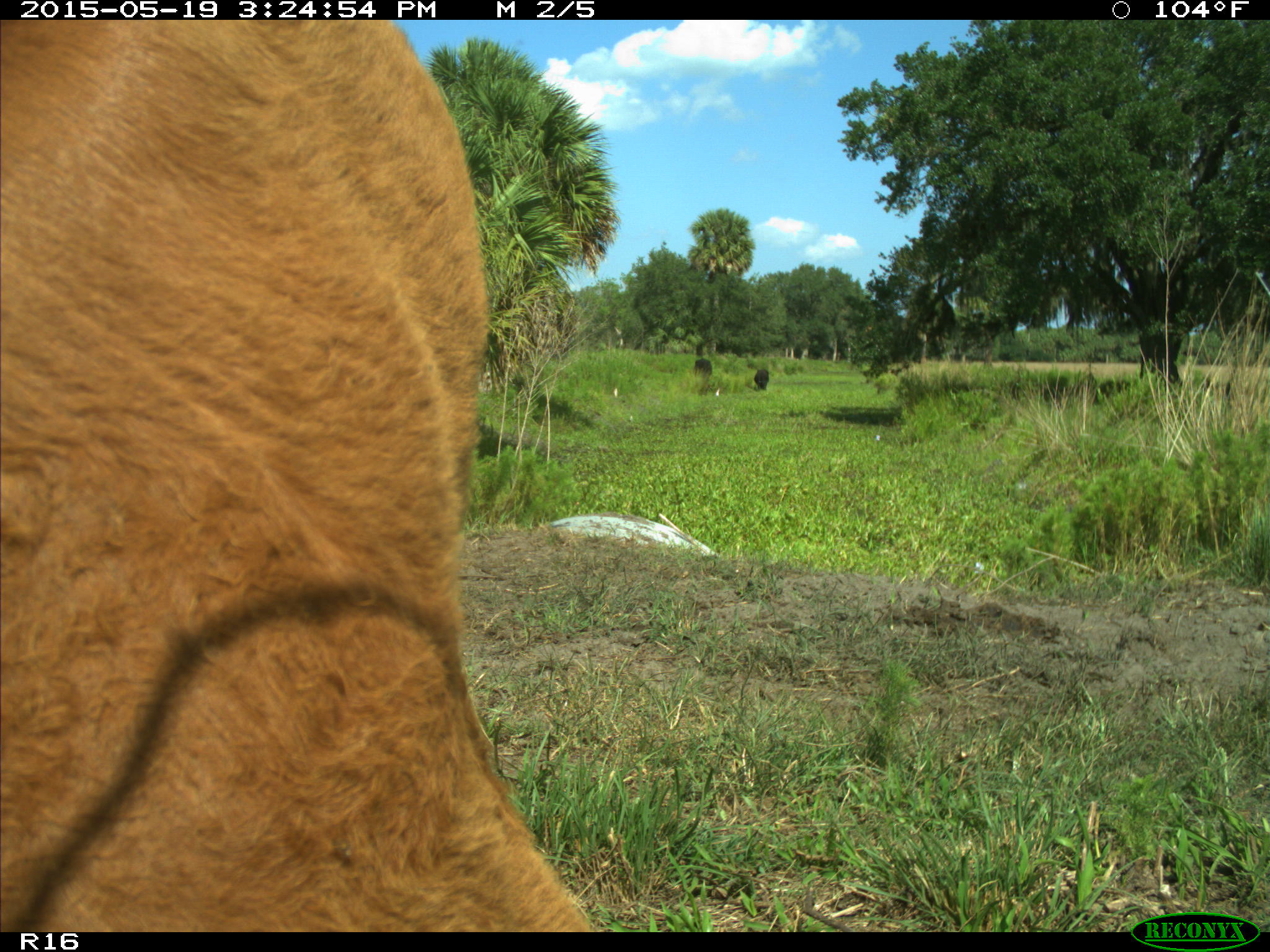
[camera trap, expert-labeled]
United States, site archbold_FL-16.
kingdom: Animalia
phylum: Chordata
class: Mammalia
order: Artiodactyla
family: Bovidae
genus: Bos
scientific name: Bos taurus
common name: domestic cow